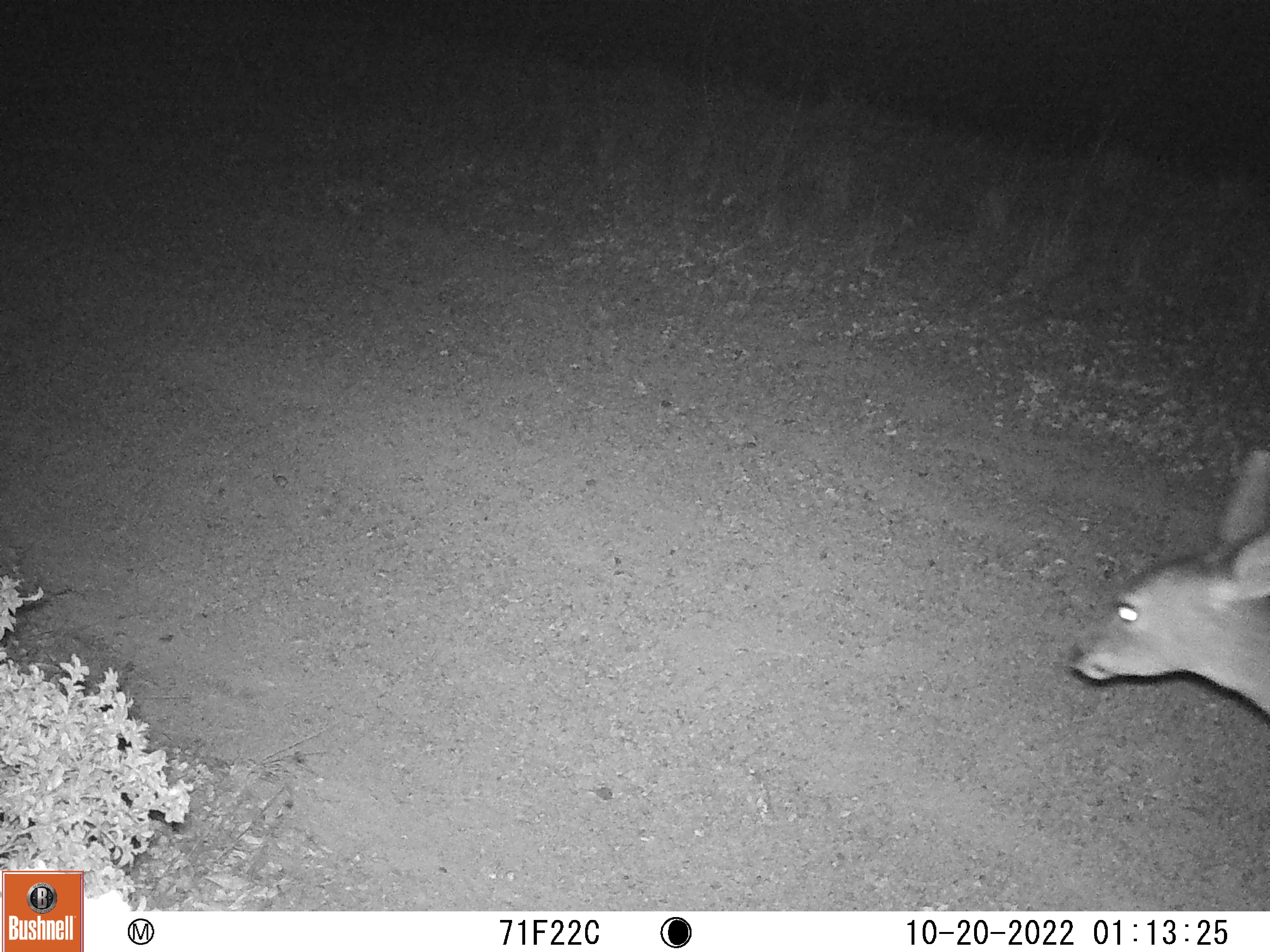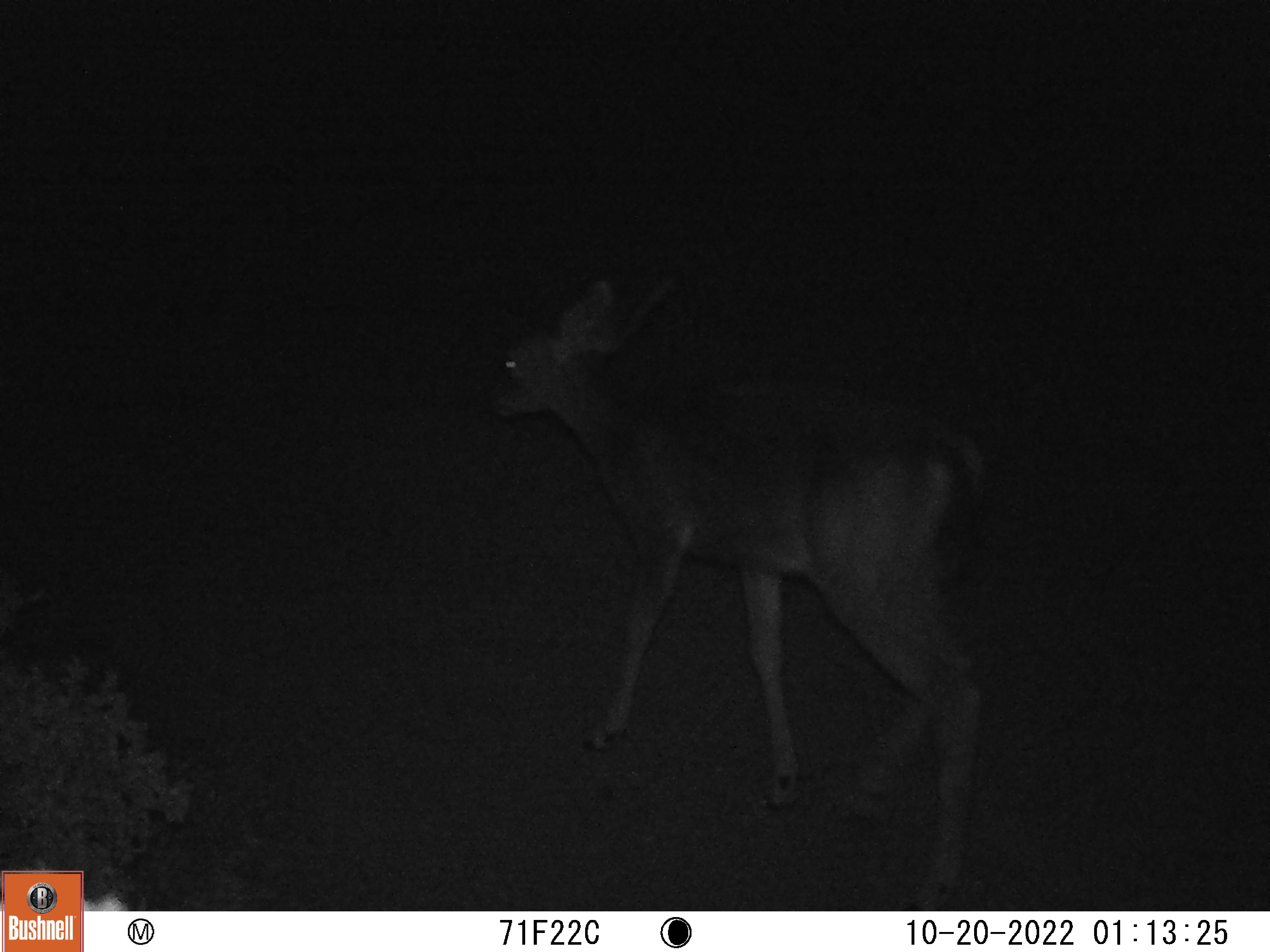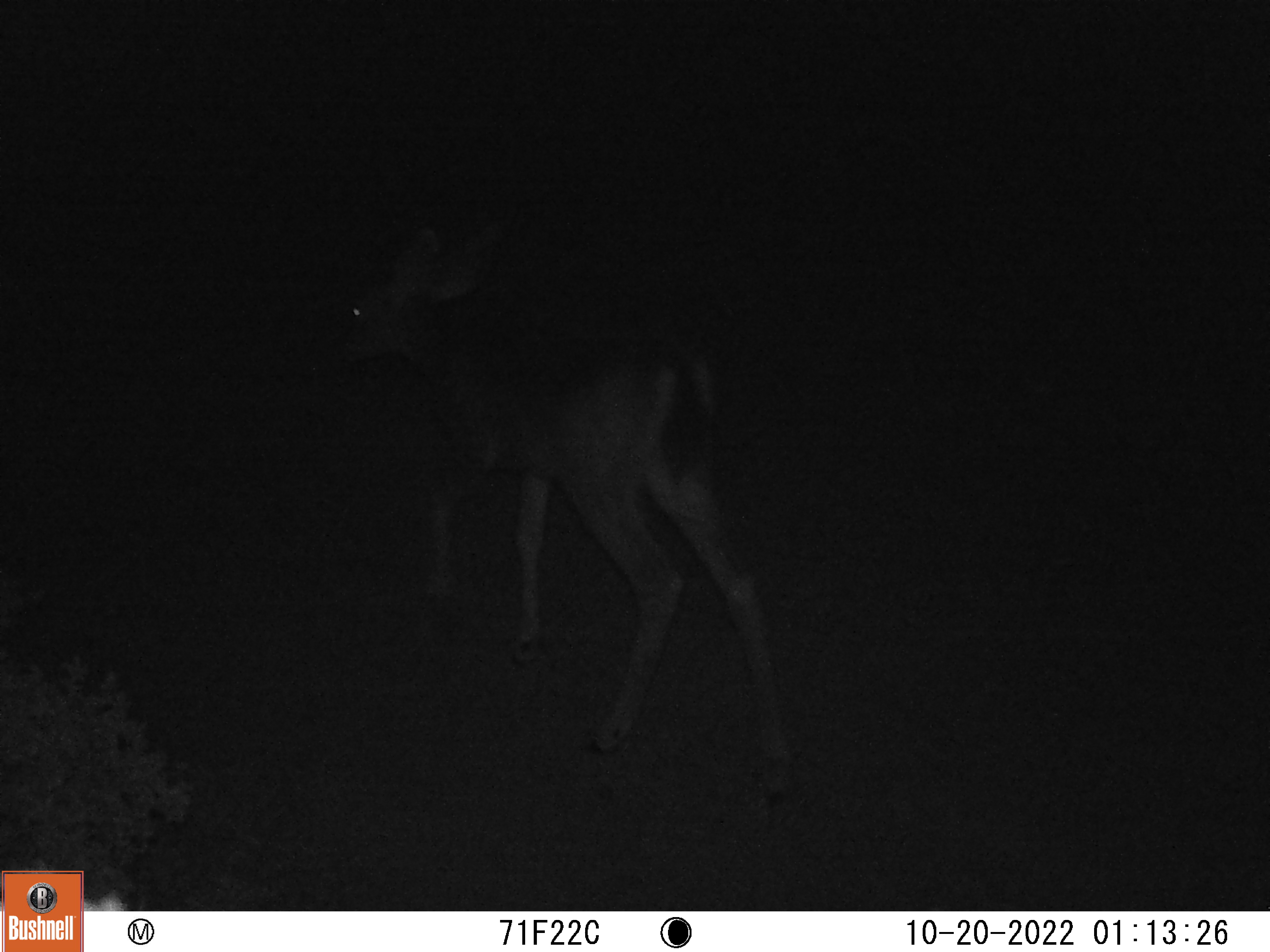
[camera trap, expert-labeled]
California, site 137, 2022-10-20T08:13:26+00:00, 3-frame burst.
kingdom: Animalia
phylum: Chordata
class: Mammalia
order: Artiodactyla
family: Cervidae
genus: Odocoileus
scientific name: Odocoileus hemionus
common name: mule deer